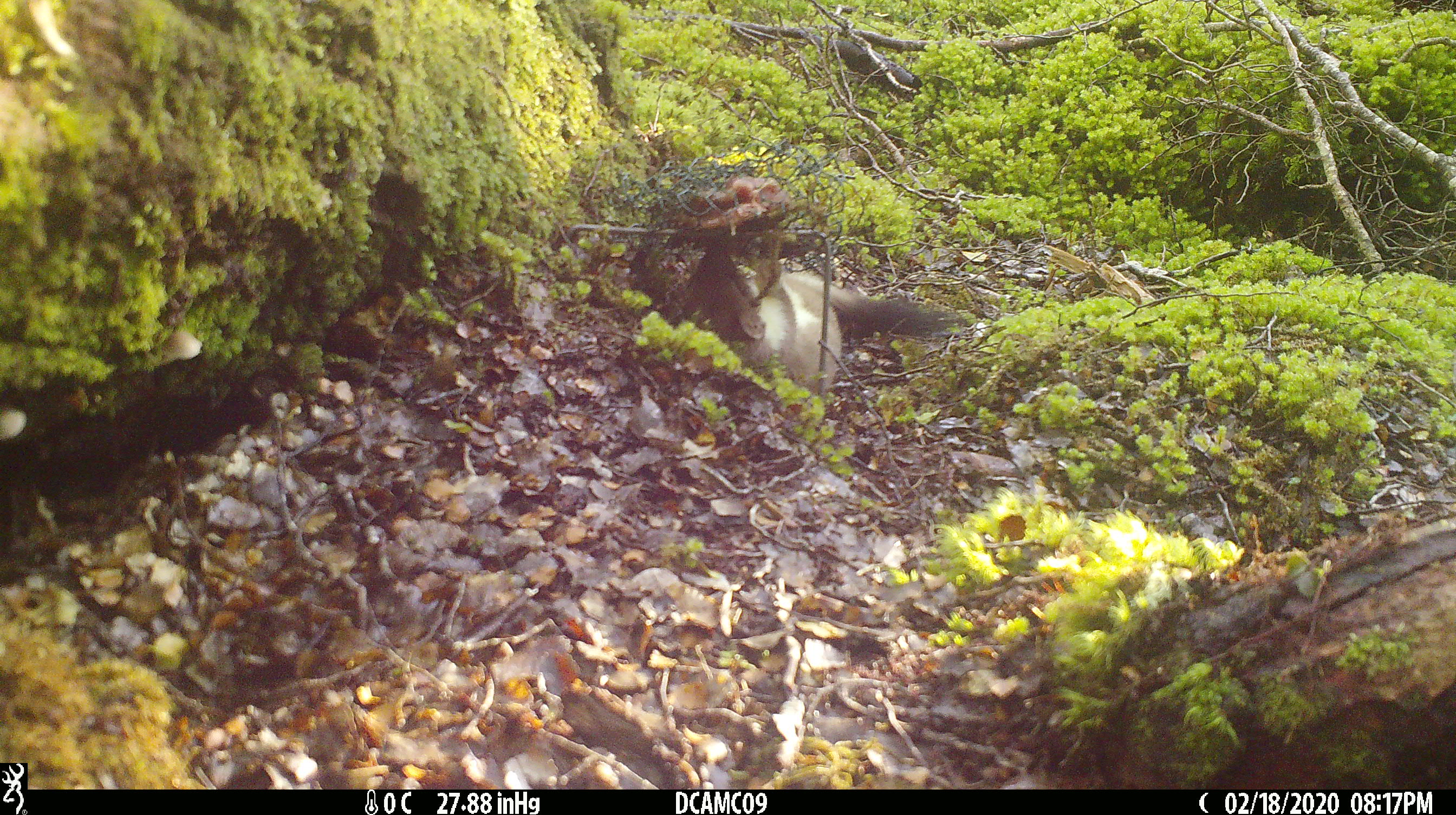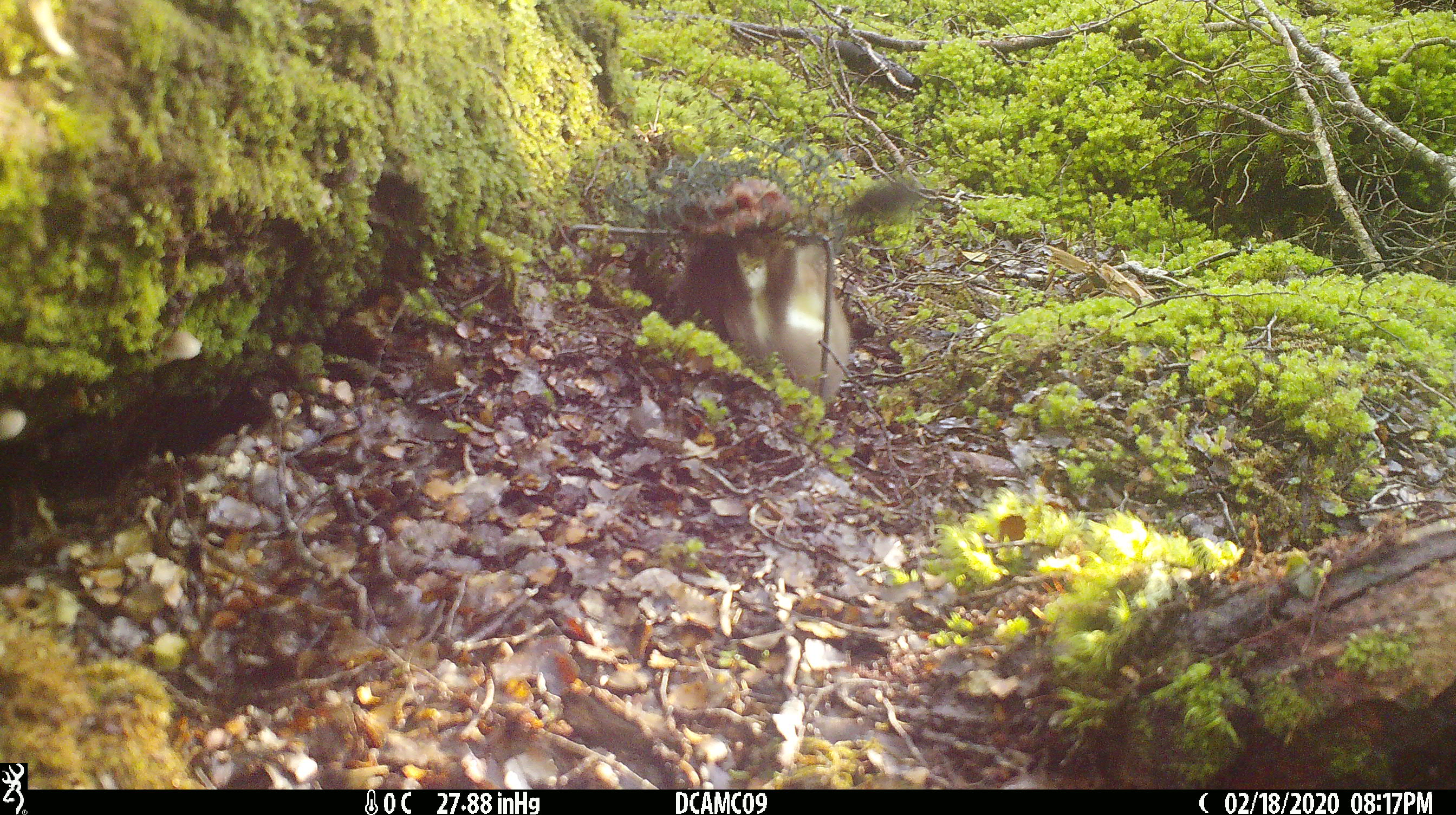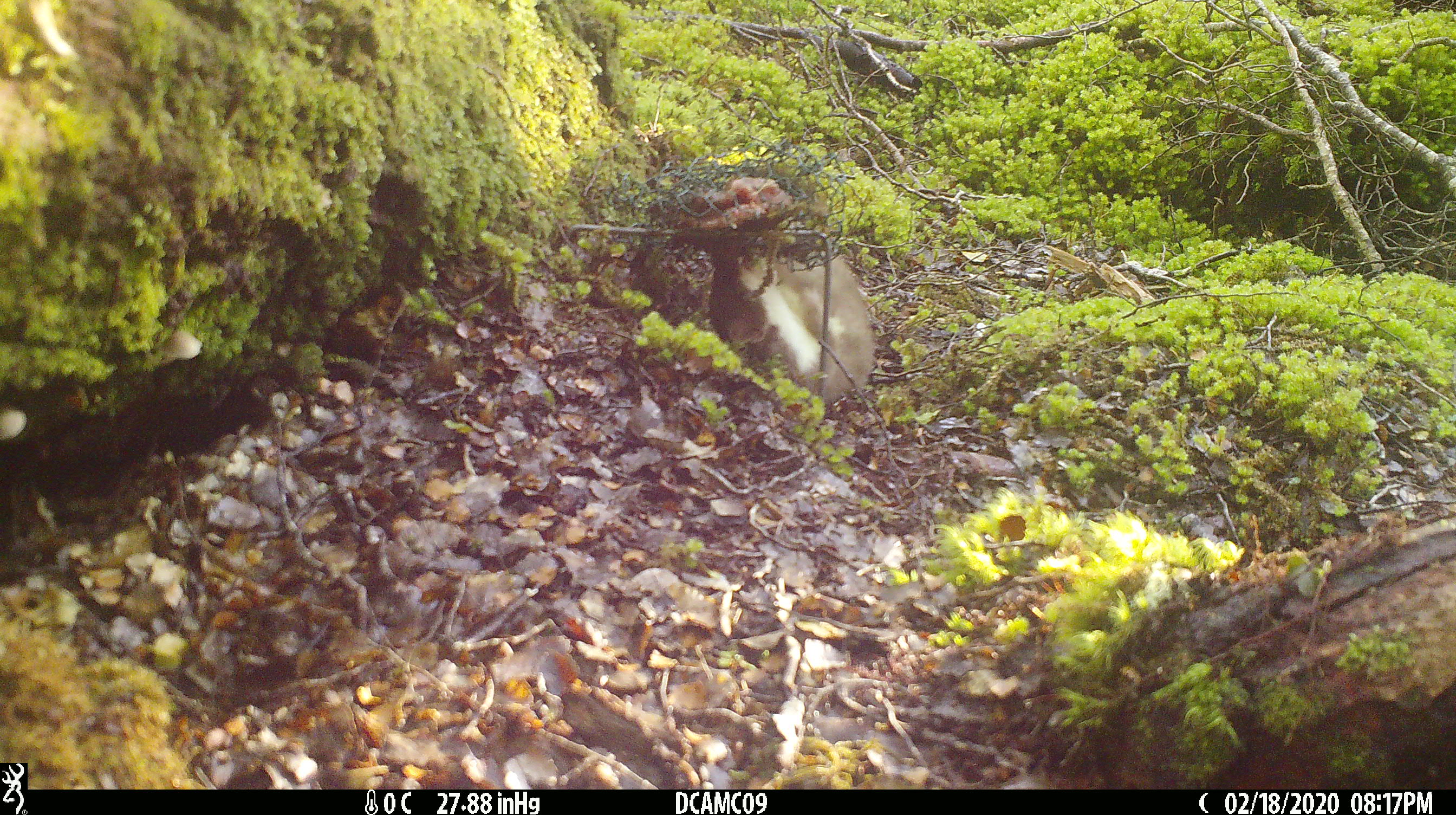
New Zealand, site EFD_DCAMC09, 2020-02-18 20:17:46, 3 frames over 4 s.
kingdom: Animalia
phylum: Chordata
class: Mammalia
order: Carnivora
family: Mustelidae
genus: Mustela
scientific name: Mustela erminea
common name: stoat